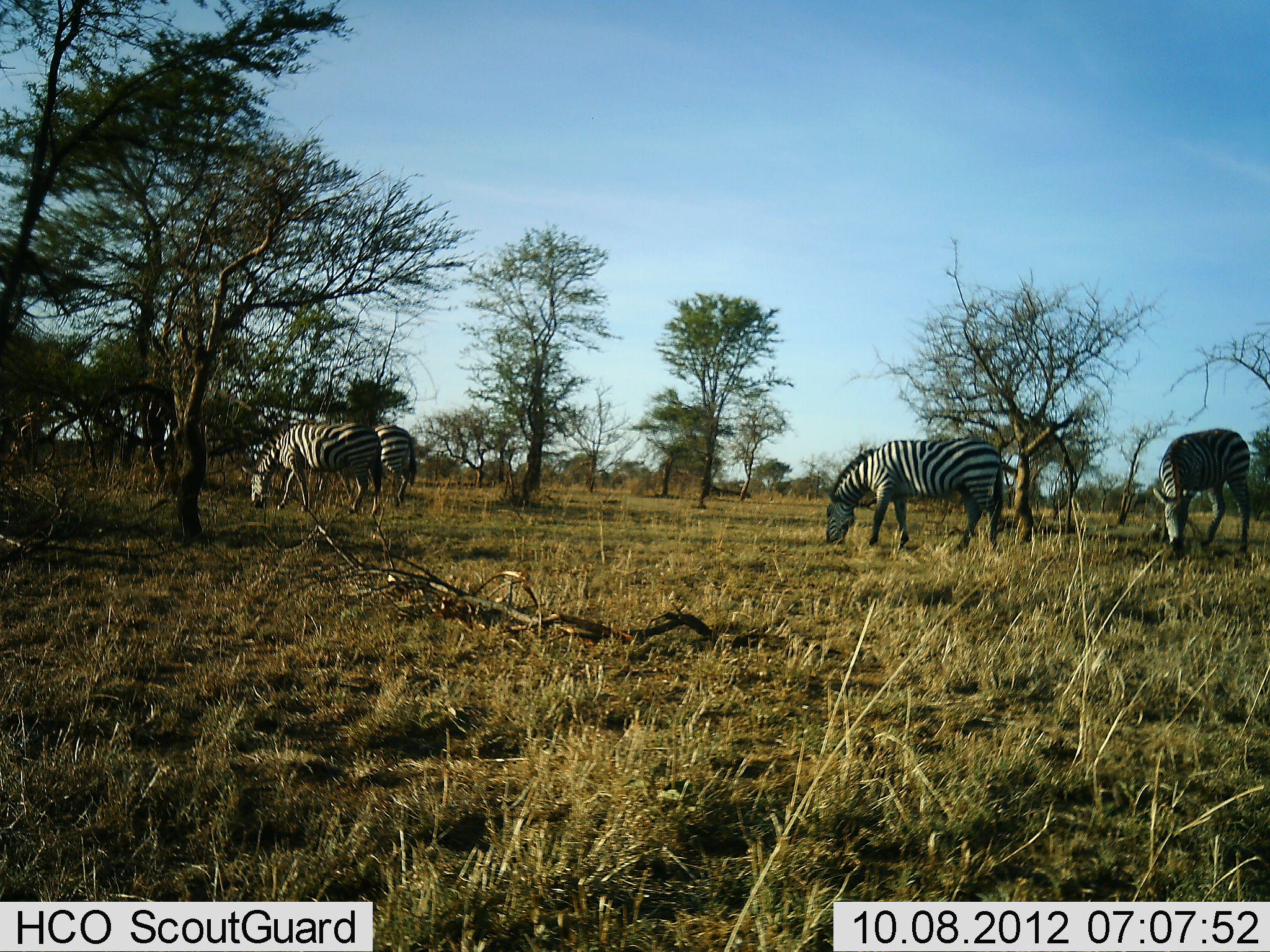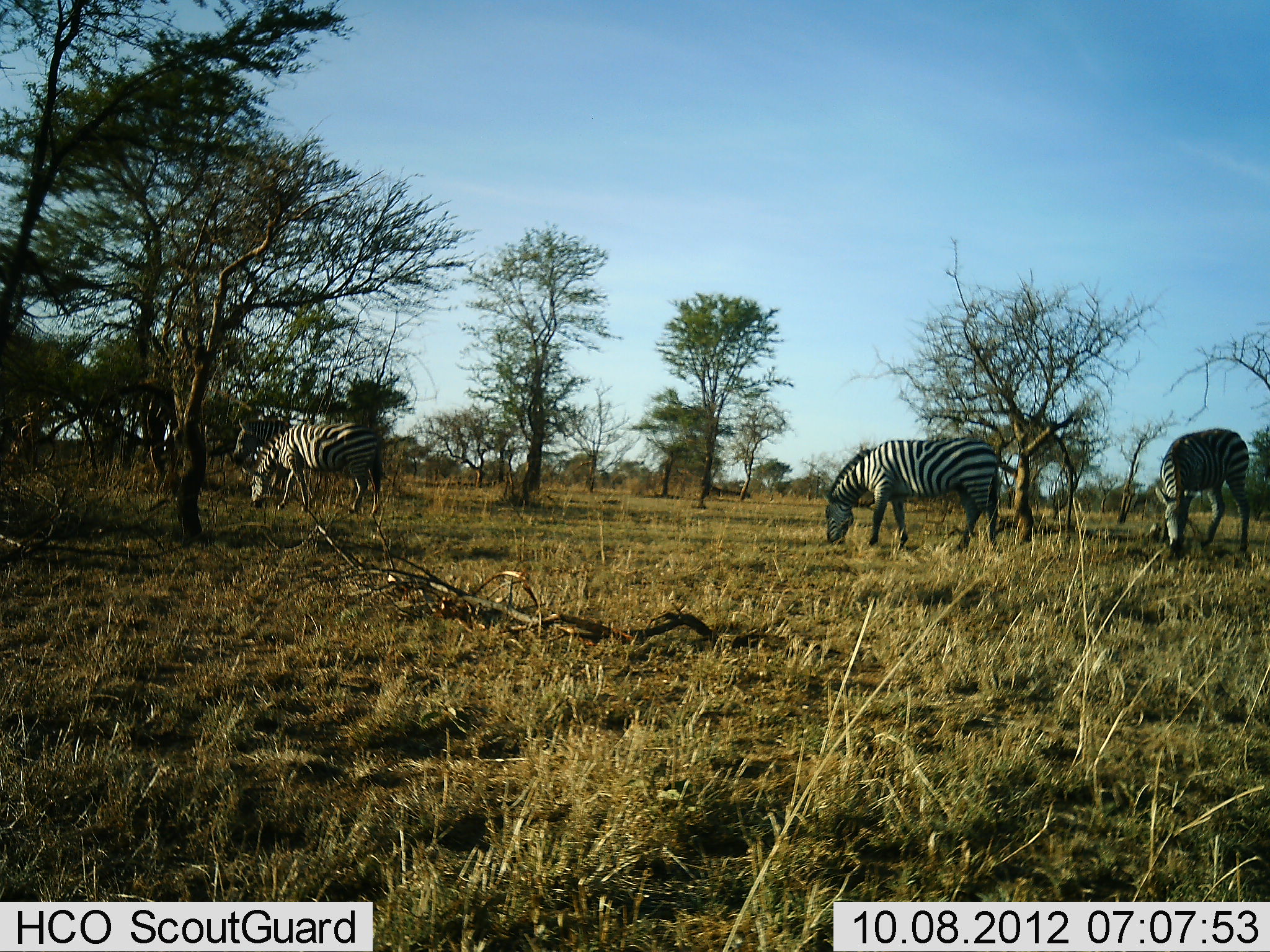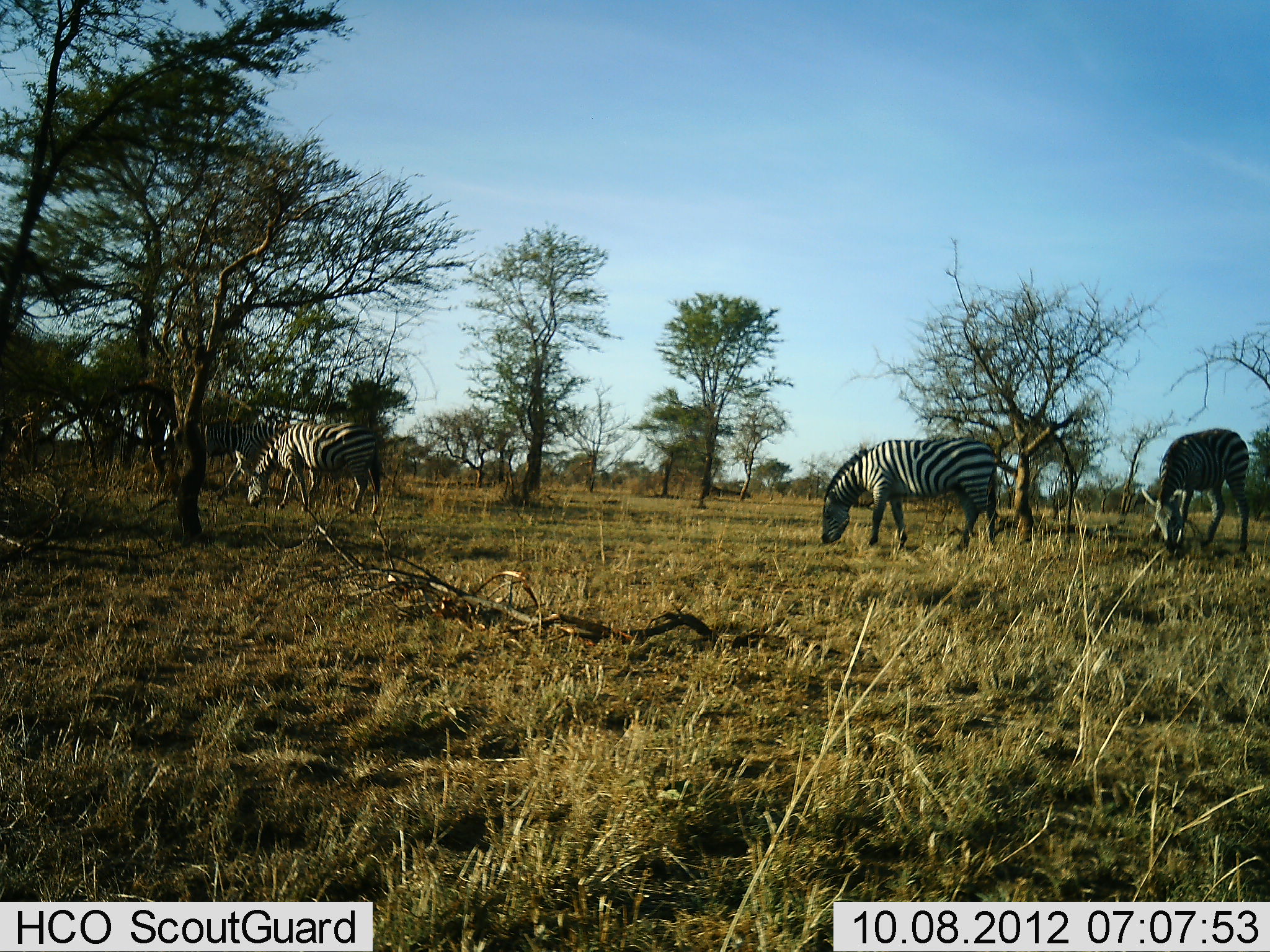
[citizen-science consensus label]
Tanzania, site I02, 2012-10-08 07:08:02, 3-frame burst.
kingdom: Animalia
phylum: Chordata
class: Mammalia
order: Perissodactyla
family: Equidae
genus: Equus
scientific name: Equus quagga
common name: plains zebra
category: zebra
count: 4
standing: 40%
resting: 0%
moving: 60%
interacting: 0%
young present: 0%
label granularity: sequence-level